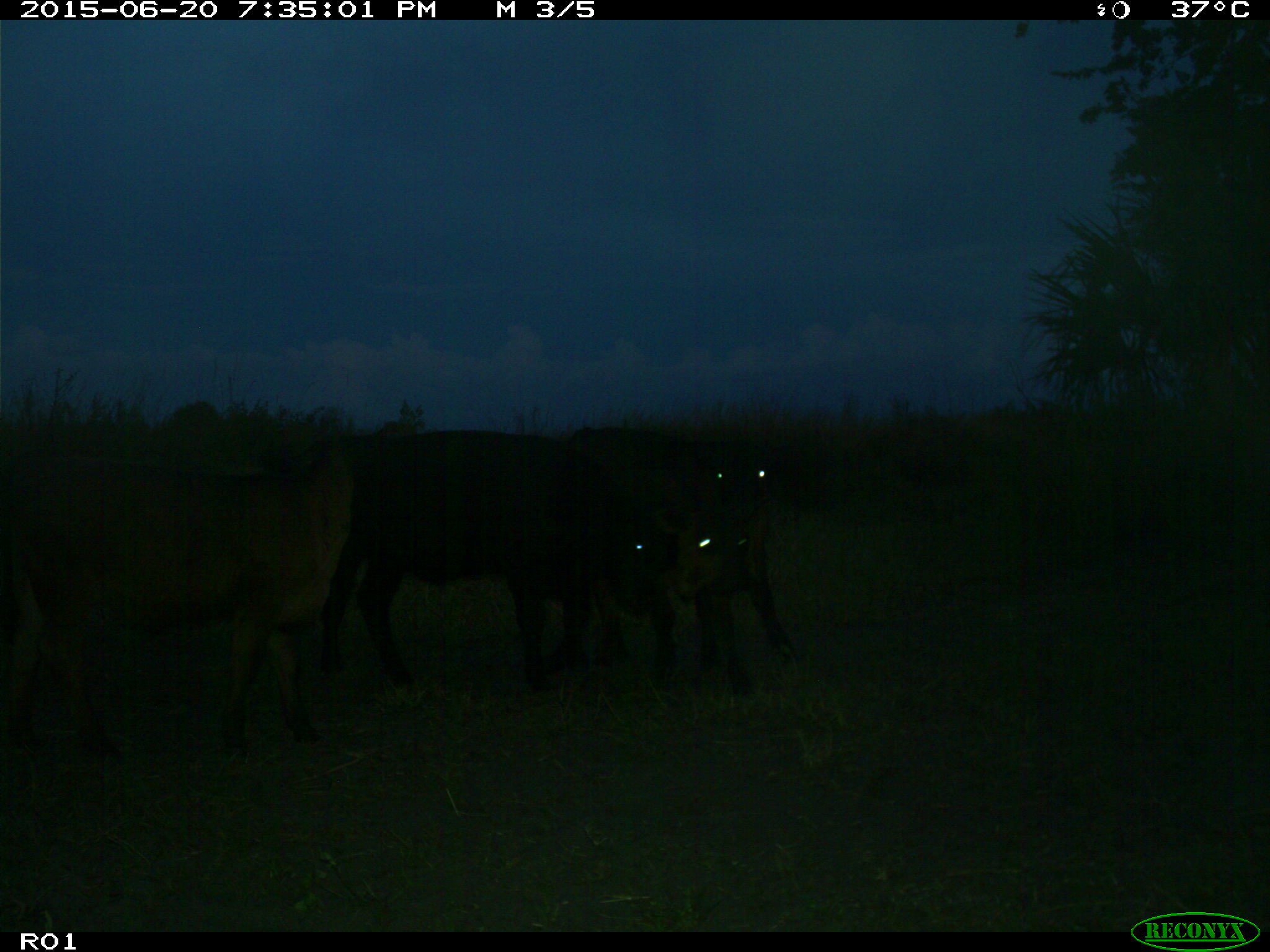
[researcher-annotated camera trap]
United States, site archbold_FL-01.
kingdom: Animalia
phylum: Chordata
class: Mammalia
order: Artiodactyla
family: Bovidae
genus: Bos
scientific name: Bos taurus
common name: domestic cow